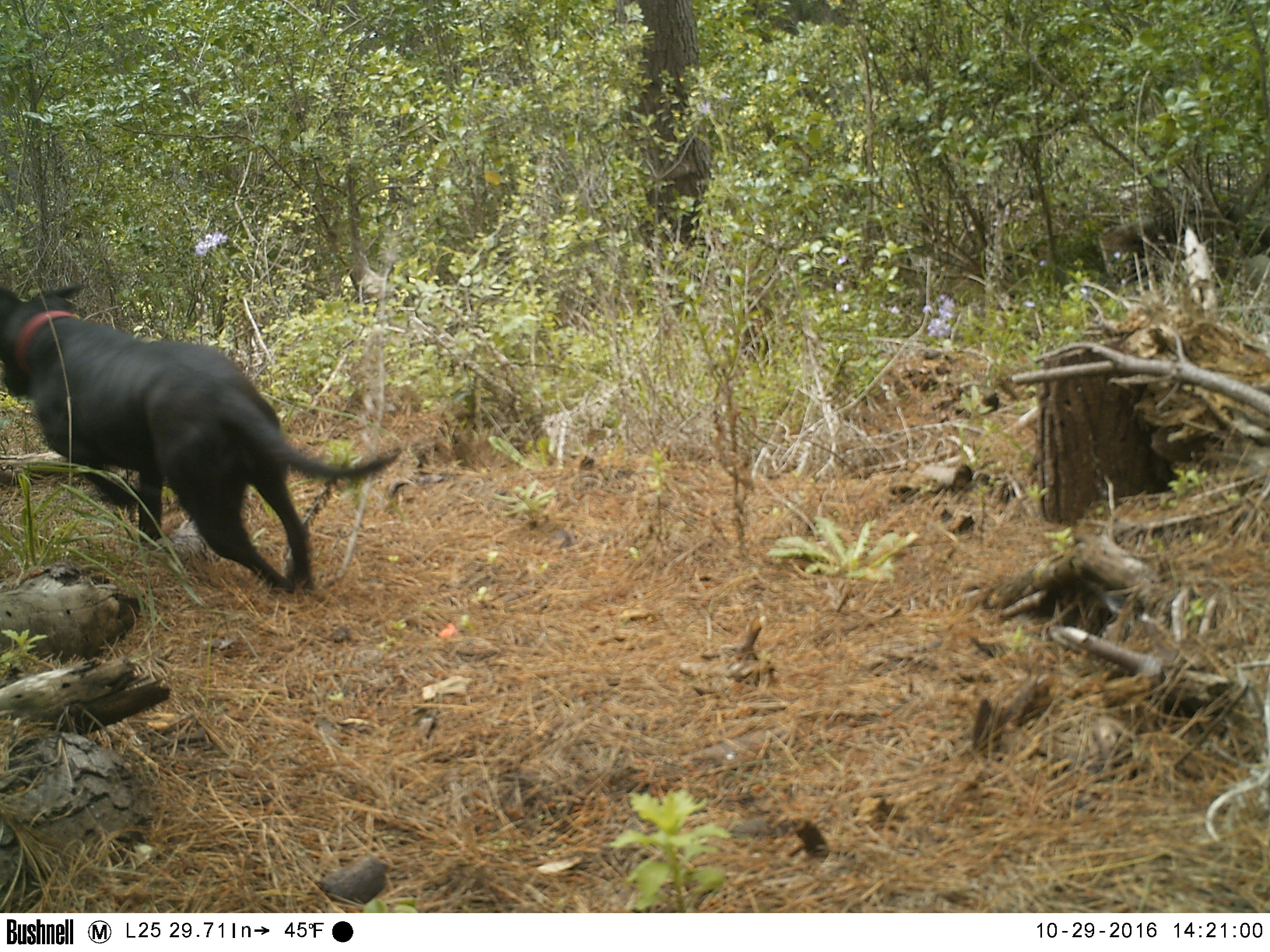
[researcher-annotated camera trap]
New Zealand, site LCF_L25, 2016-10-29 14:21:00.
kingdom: Animalia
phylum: Chordata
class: Mammalia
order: Carnivora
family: Canidae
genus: Canis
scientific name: Canis familiaris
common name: domestic dog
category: dog